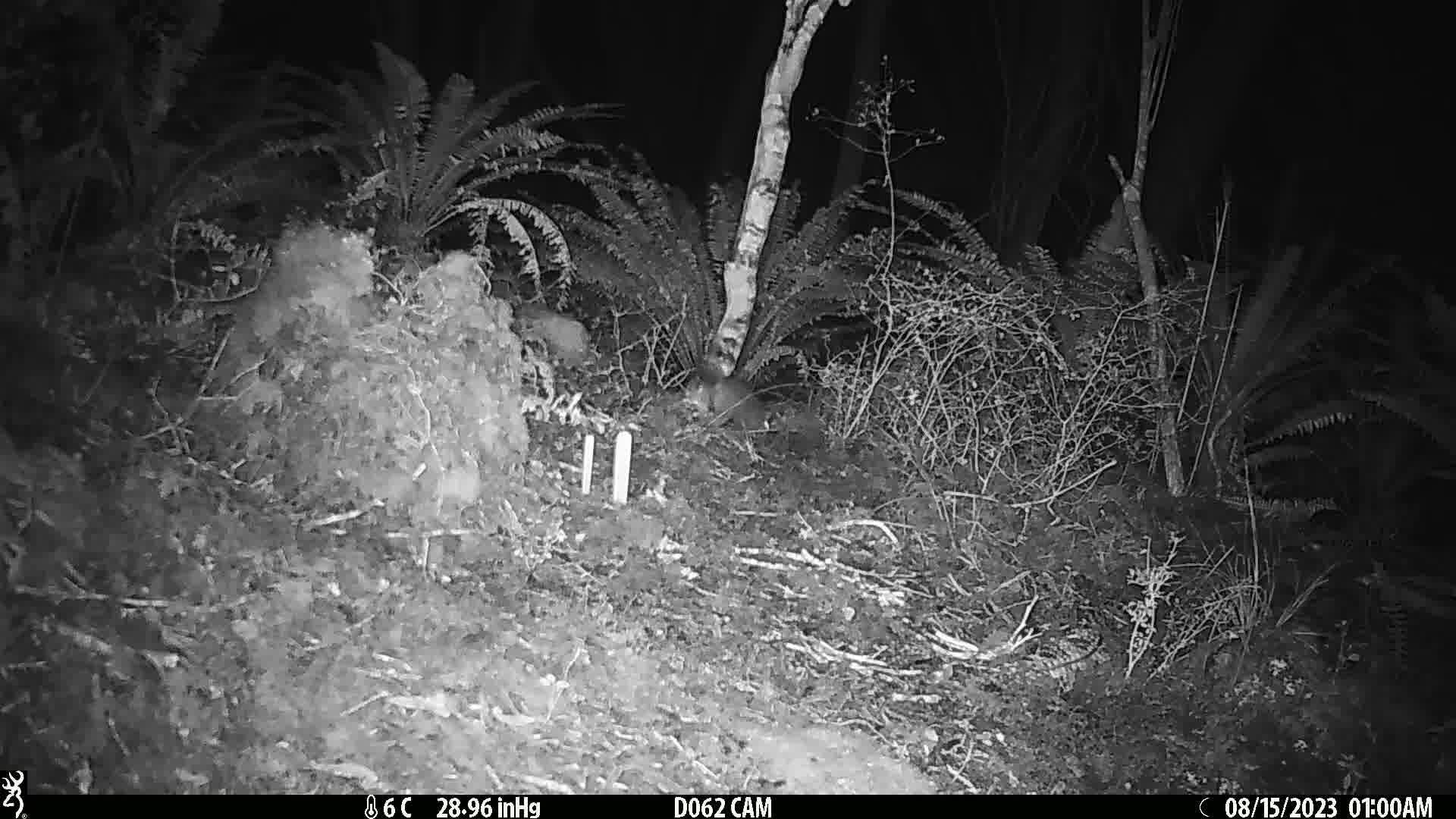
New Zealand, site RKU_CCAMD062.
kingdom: Animalia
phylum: Chordata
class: Mammalia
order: Rodentia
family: Muridae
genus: Rattus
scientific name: Rattus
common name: rat